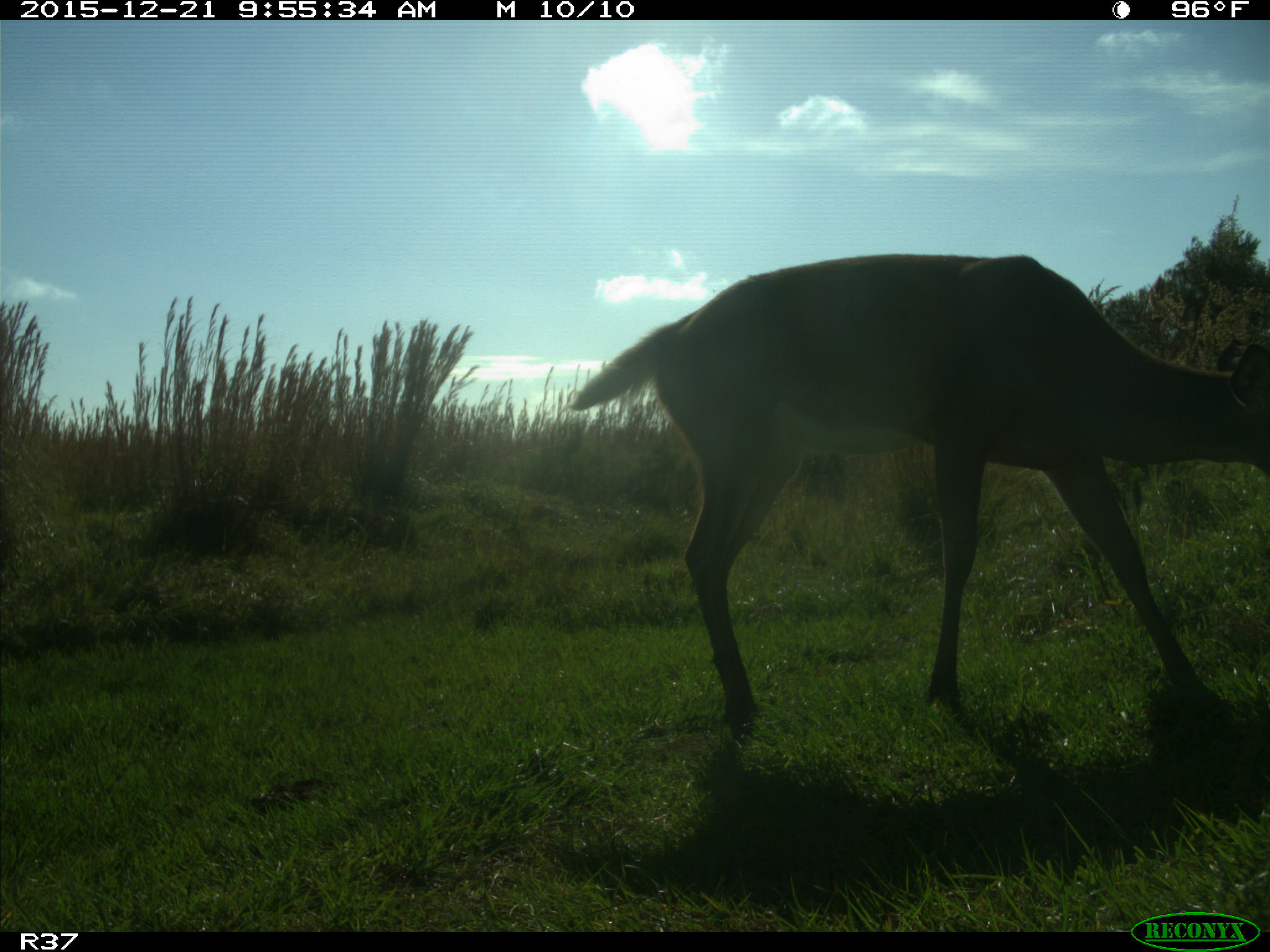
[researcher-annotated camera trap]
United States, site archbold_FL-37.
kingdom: Animalia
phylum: Chordata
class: Mammalia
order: Artiodactyla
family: Cervidae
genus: Odocoileus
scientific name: Odocoileus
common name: deer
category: unidentified deer